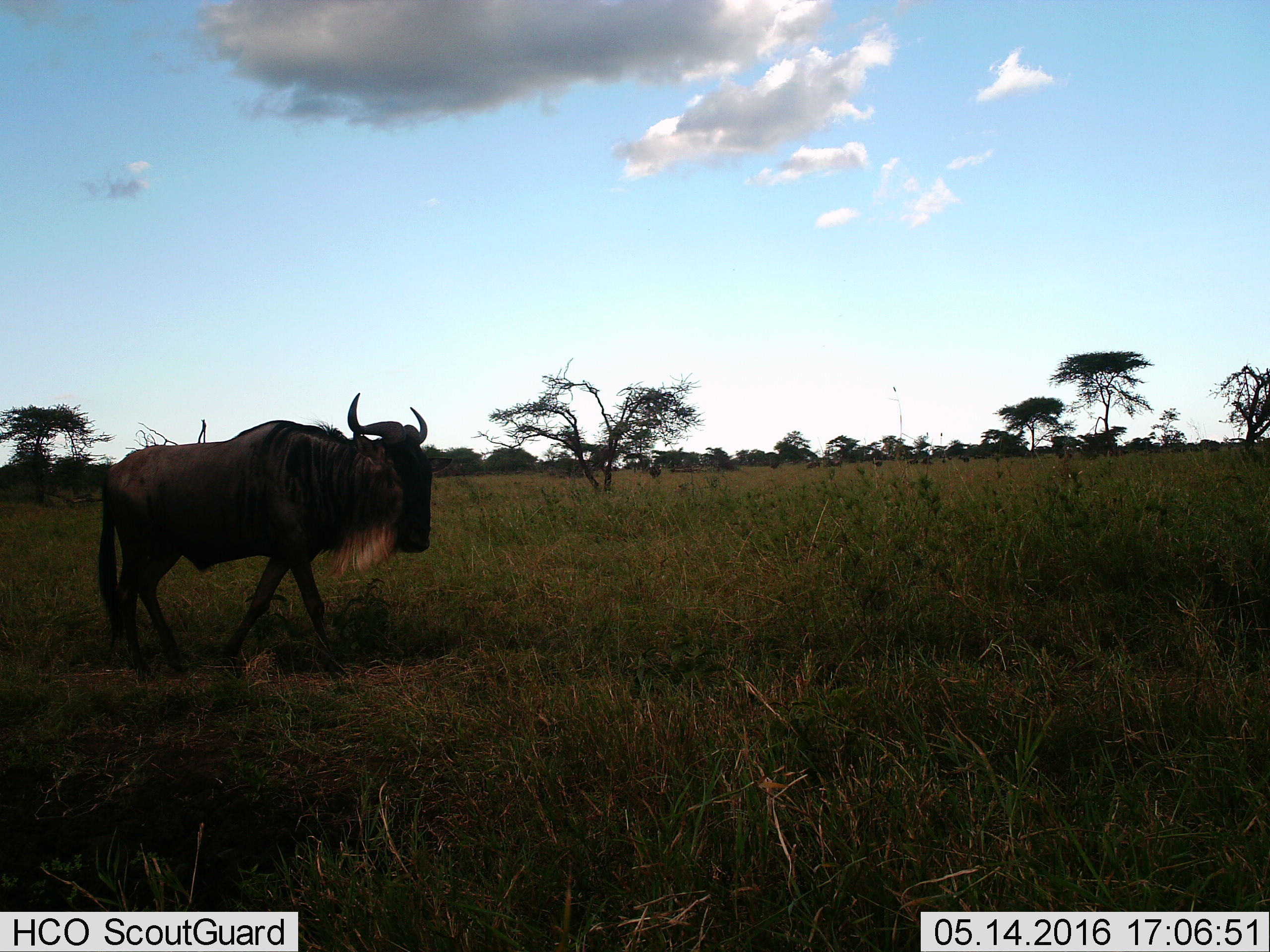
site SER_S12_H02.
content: unidentified animal